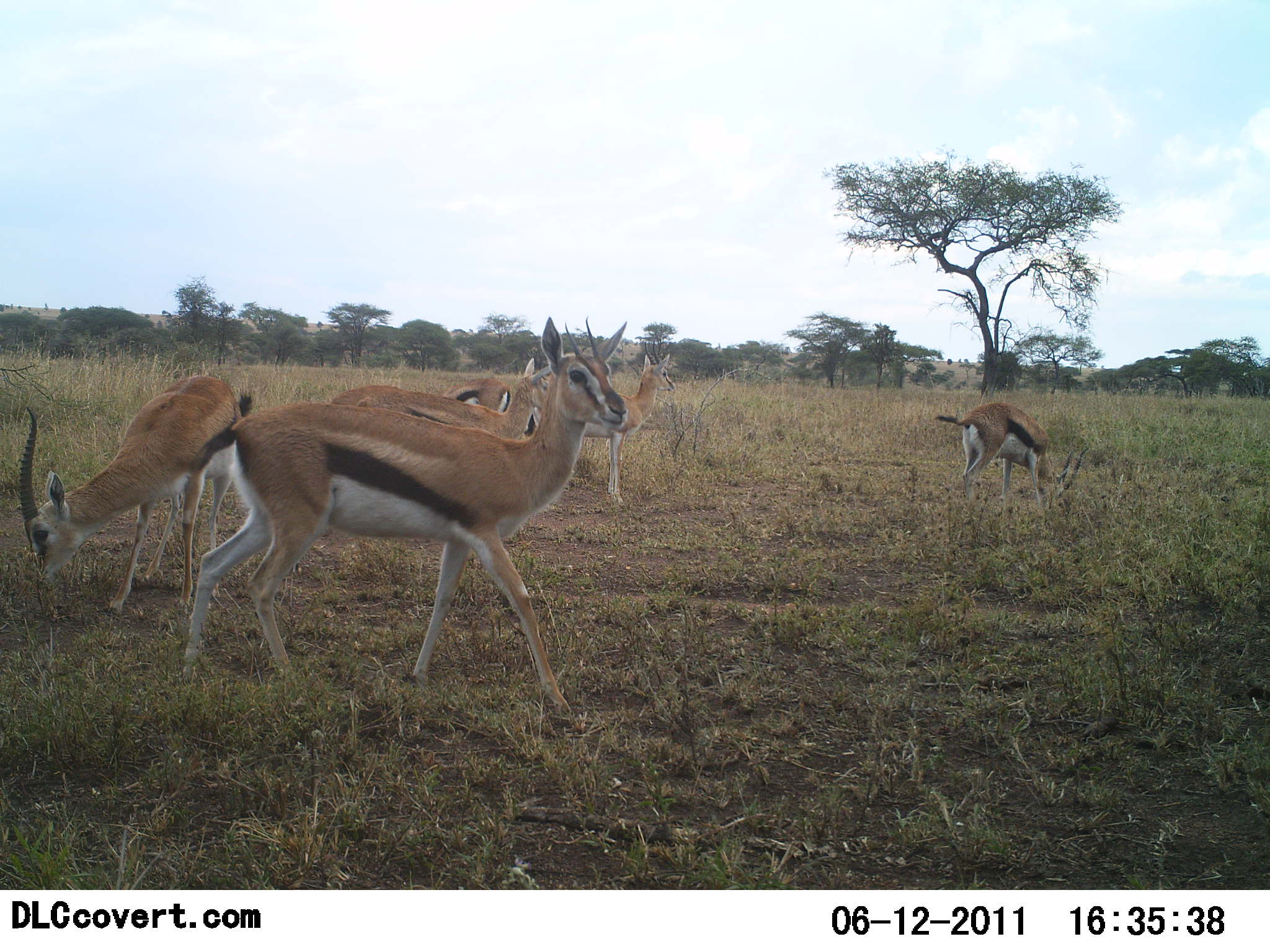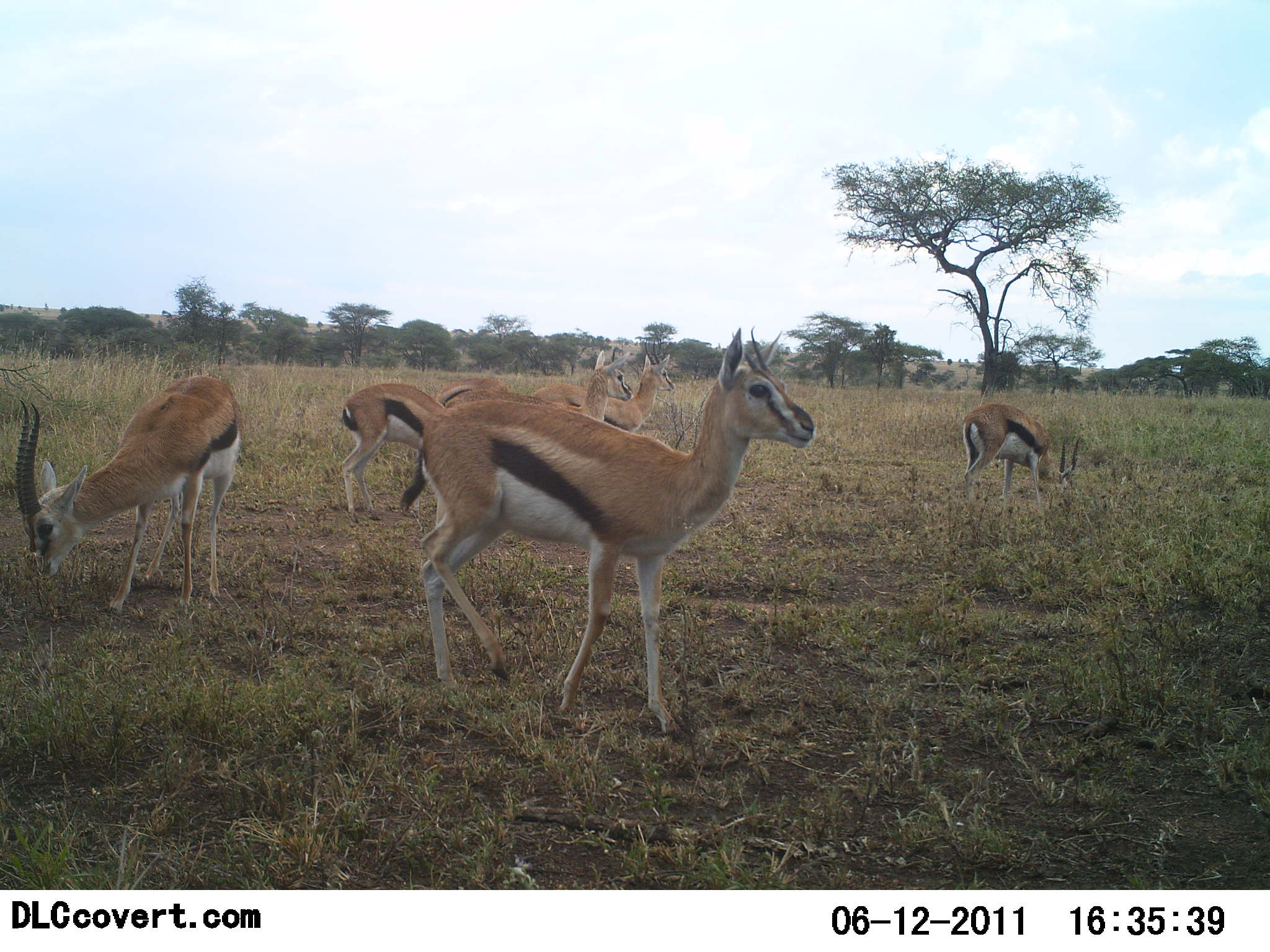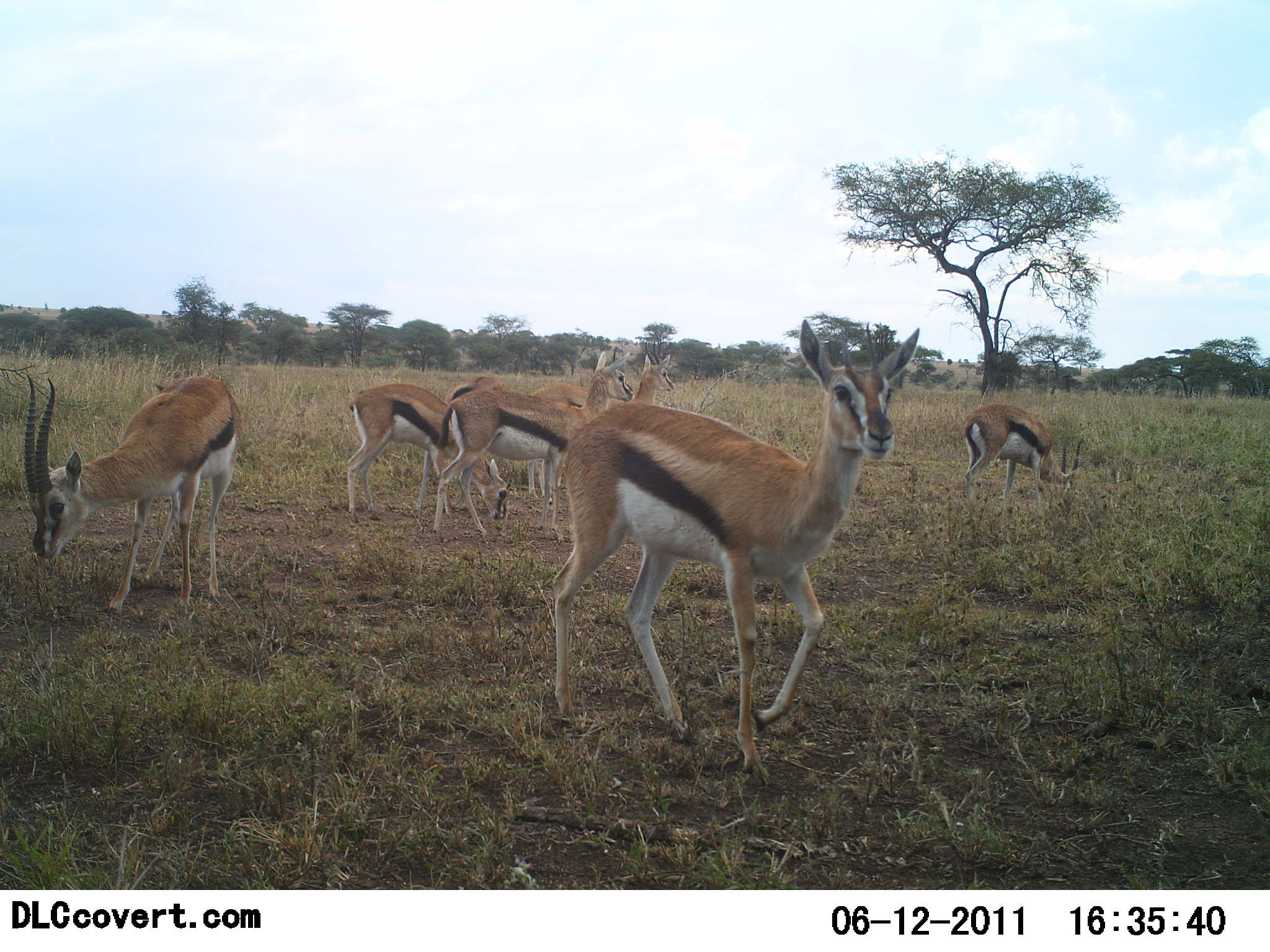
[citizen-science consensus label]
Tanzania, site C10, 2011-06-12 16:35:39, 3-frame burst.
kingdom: Animalia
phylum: Chordata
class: Mammalia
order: Artiodactyla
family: Bovidae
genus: Eudorcas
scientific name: Eudorcas thomsonii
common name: thomson's gazelle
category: gazellethomsons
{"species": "gazellethomsons (thomson's gazelle) (Eudorcas thomsonii)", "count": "7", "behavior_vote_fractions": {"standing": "67%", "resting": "0%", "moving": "67%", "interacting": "0%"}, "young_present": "0%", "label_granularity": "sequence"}